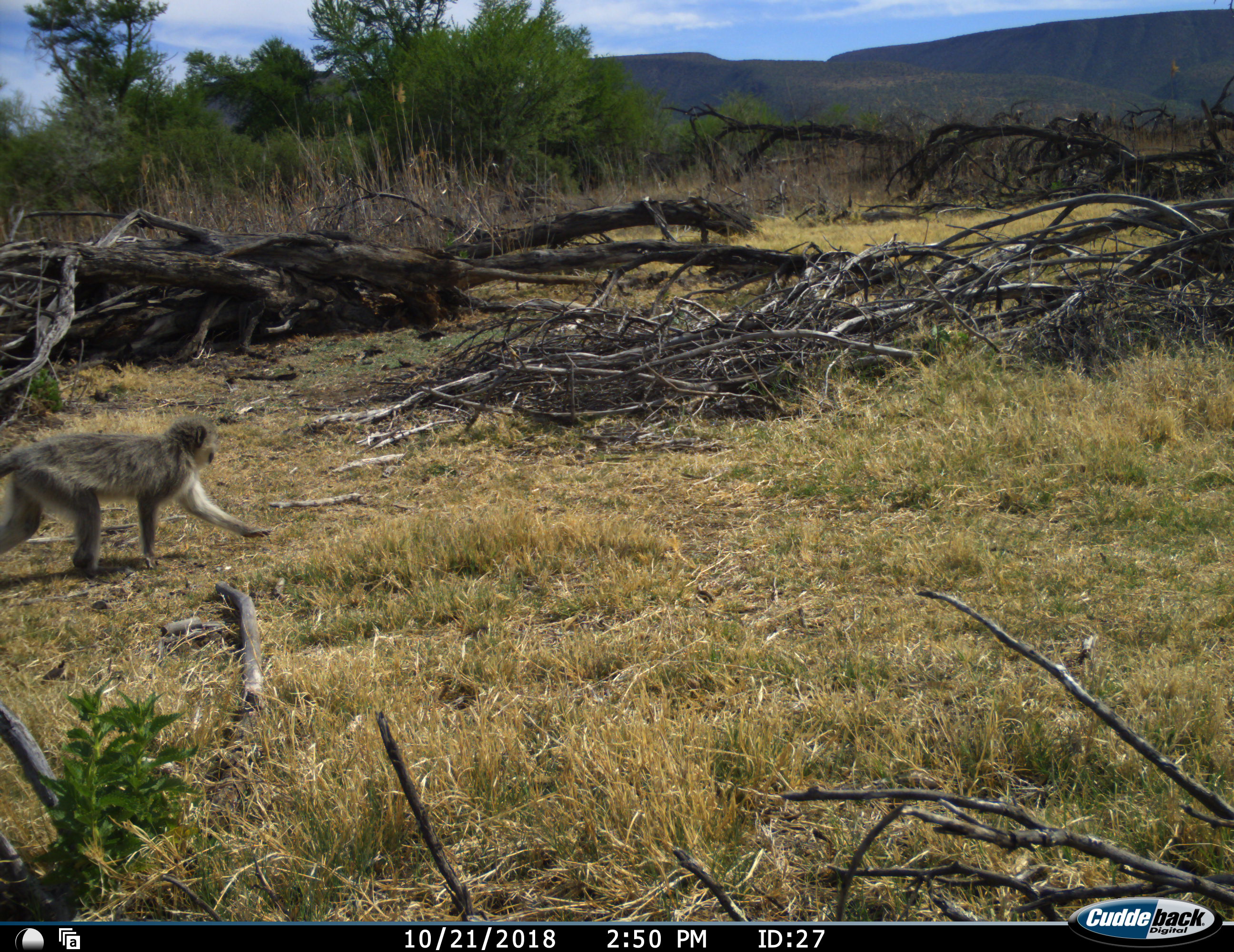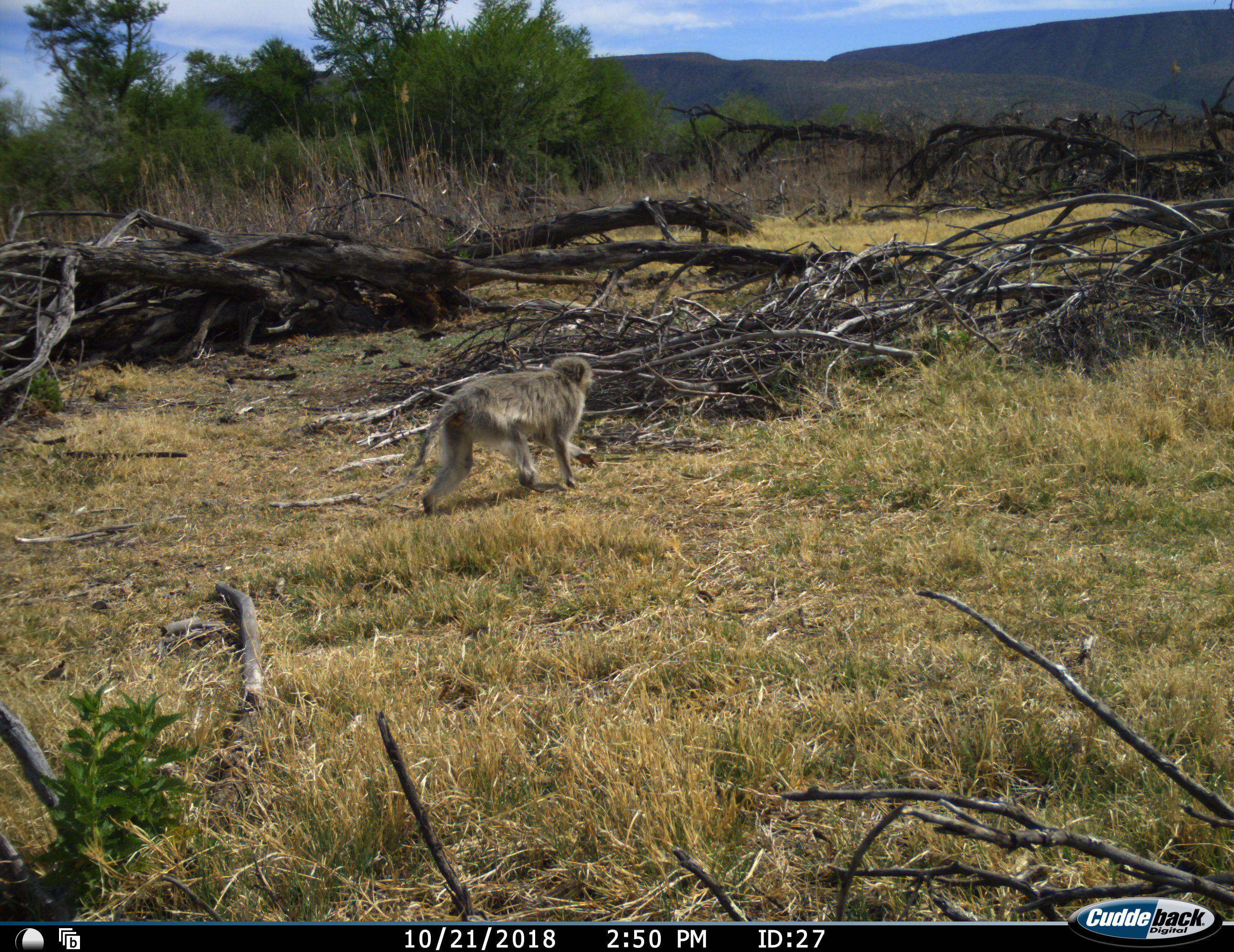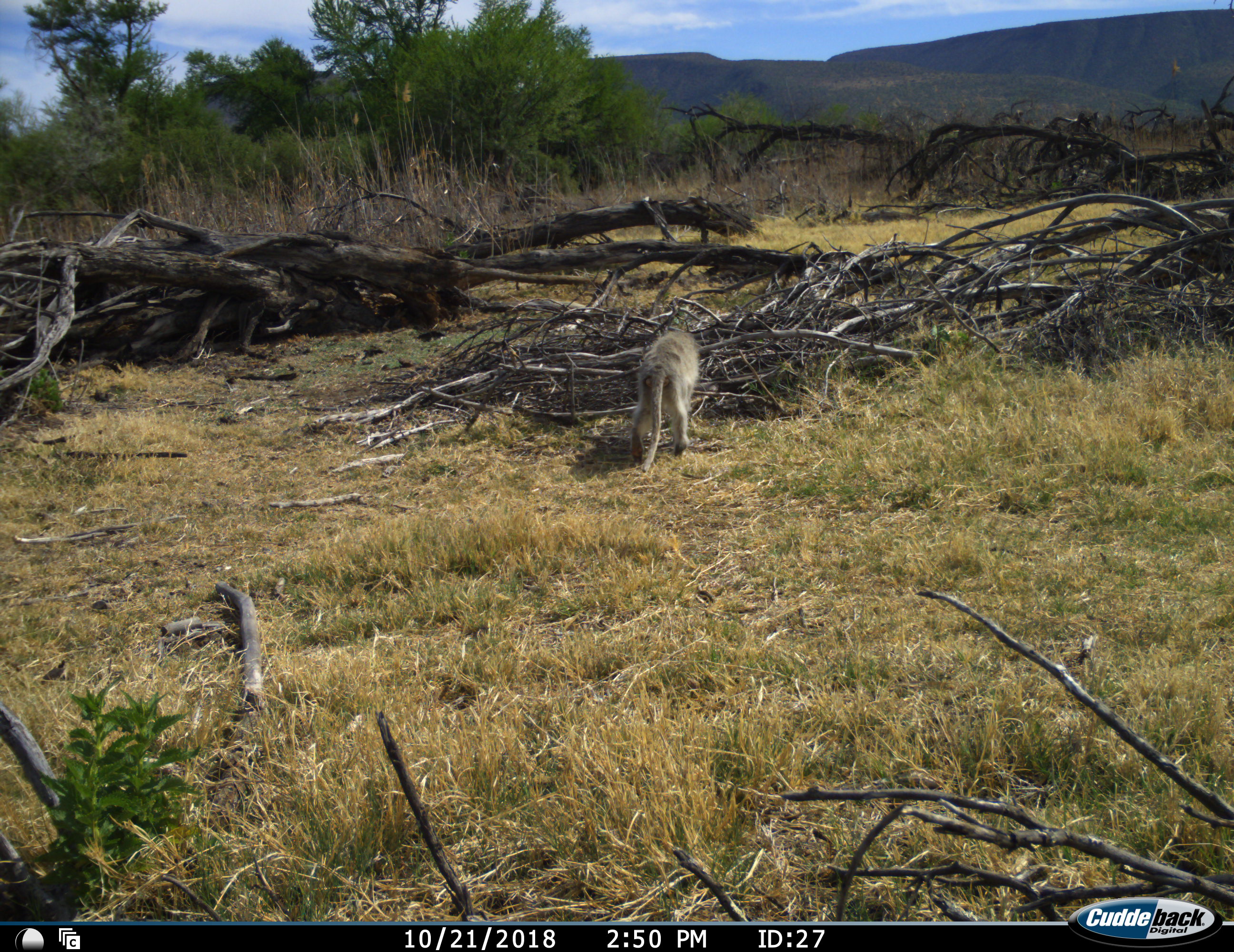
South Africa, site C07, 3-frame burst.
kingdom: Animalia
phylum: Chordata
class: Mammalia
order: Primates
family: Cercopithecidae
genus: Chlorocebus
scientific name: Chlorocebus pygerythrus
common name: vervet monkey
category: monkeyvervet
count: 1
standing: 0%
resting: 0%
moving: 100%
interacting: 0%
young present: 0%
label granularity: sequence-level